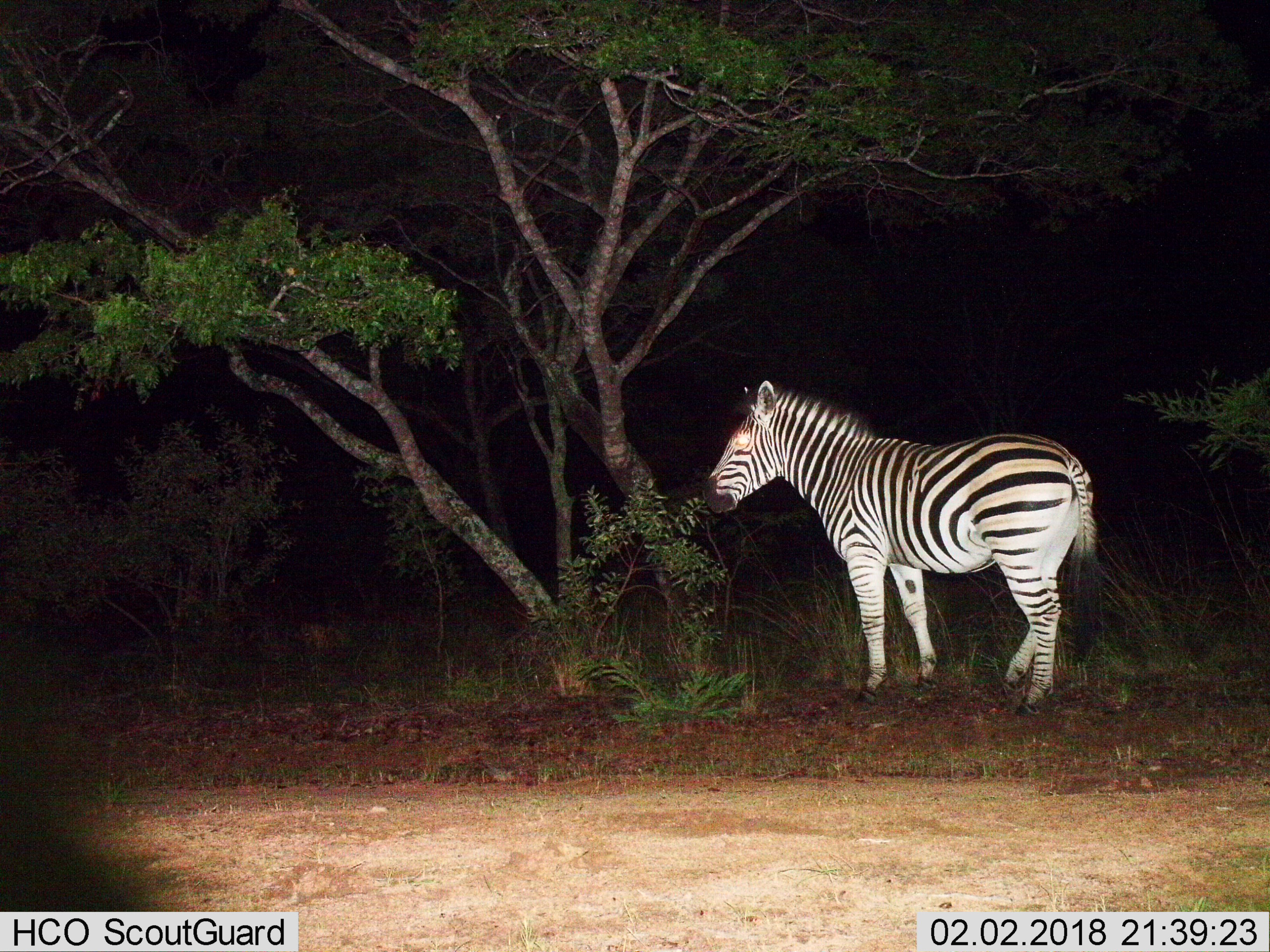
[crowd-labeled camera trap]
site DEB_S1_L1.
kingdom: Animalia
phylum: Chordata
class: Mammalia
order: Perissodactyla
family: Equidae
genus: Equus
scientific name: Equus quagga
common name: plains zebra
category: zebraplains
Zebraplains (plains zebra) (Equus quagga), count 1. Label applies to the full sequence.